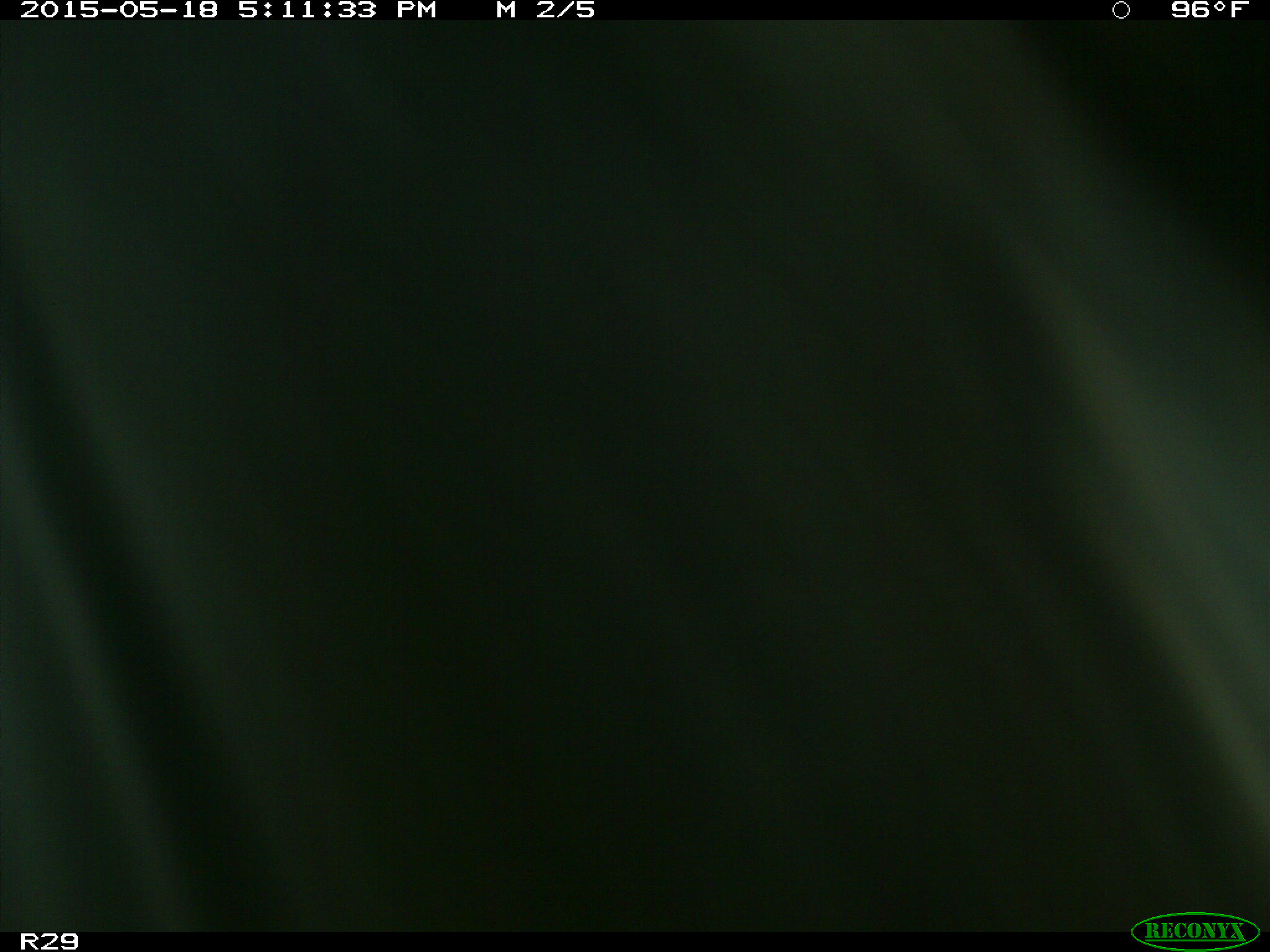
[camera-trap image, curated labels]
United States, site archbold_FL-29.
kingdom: Animalia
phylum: Chordata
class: Mammalia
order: Artiodactyla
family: Bovidae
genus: Bos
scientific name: Bos taurus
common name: domestic cow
Bos taurus (domestic cow).